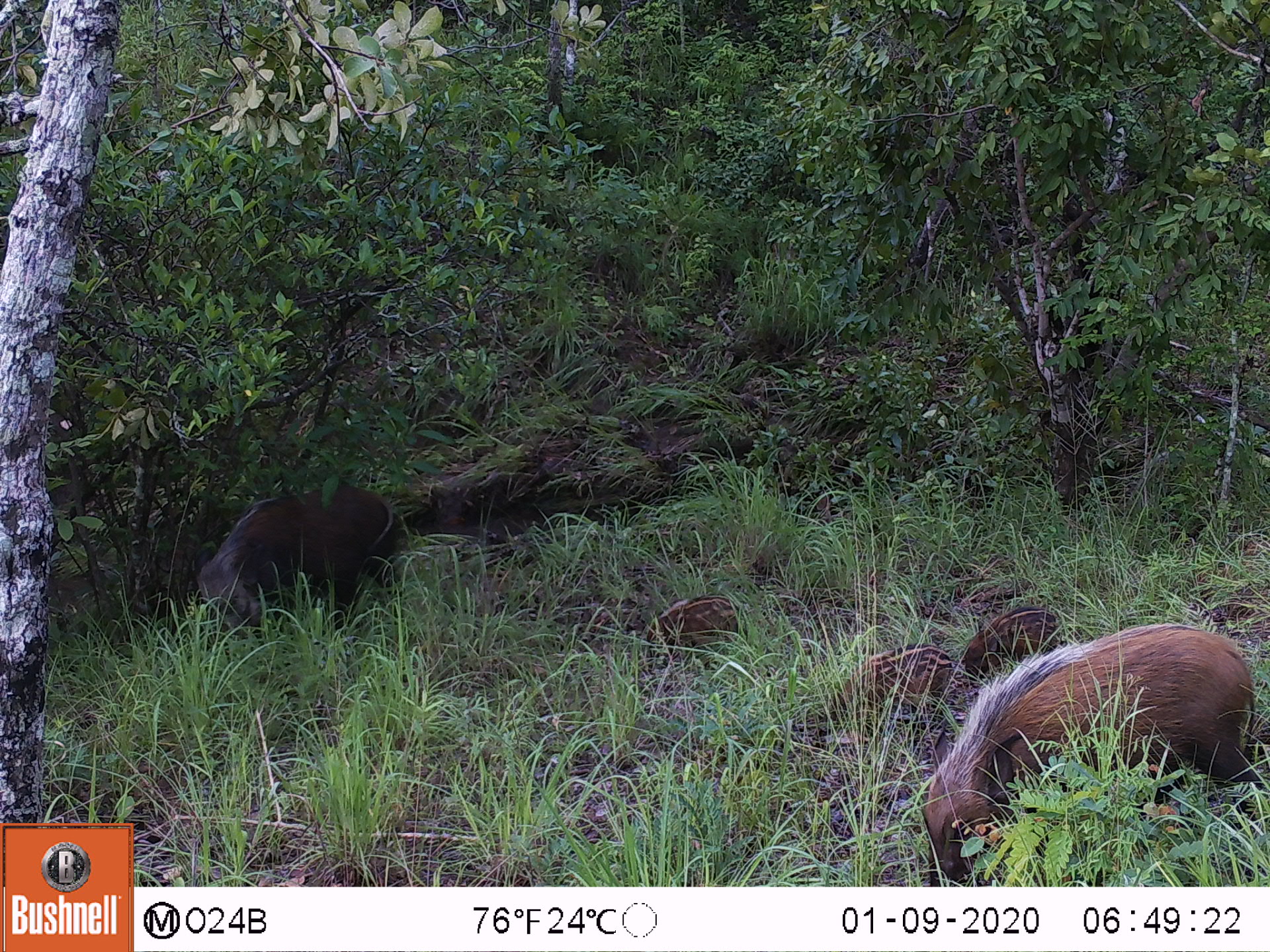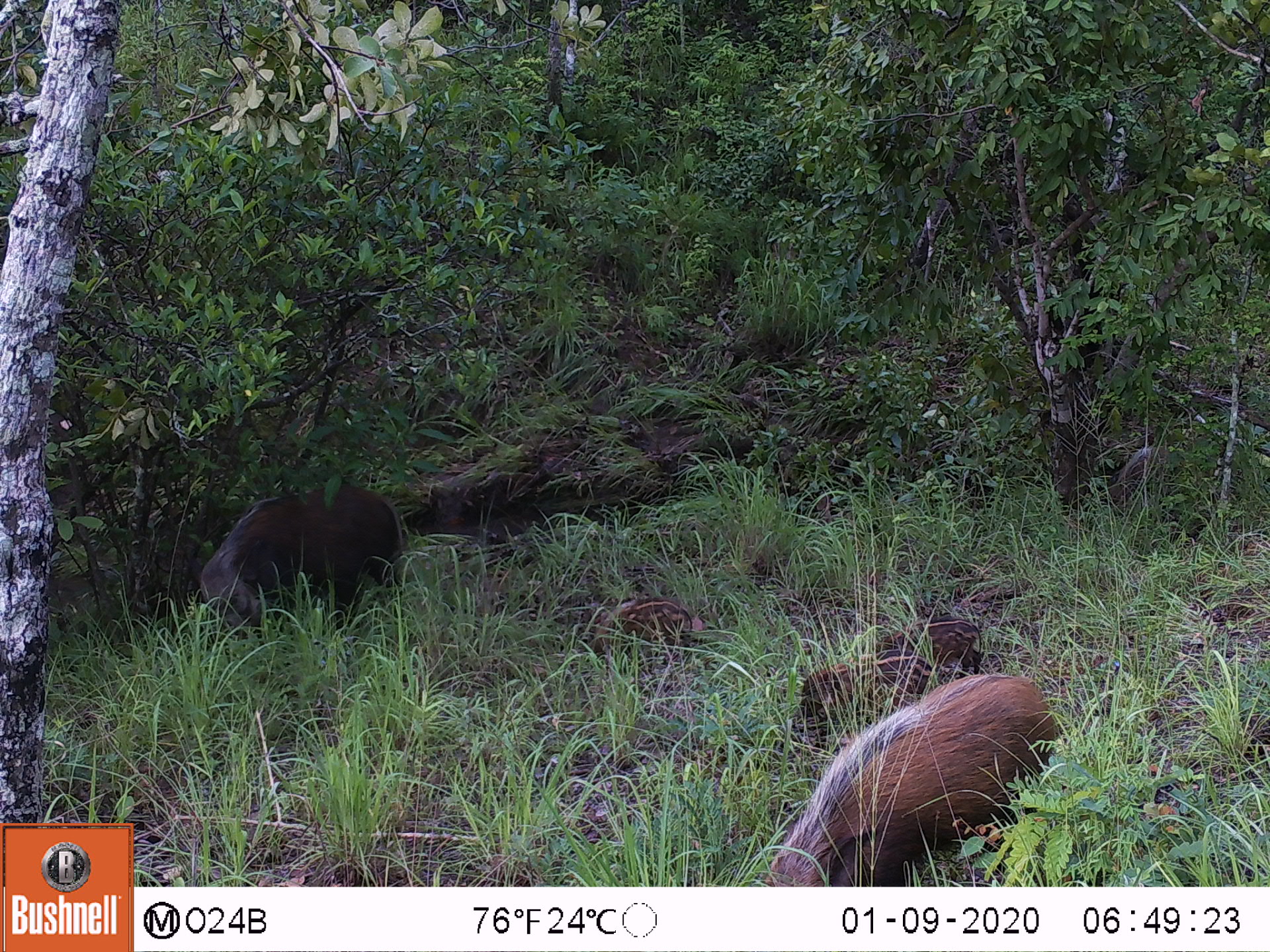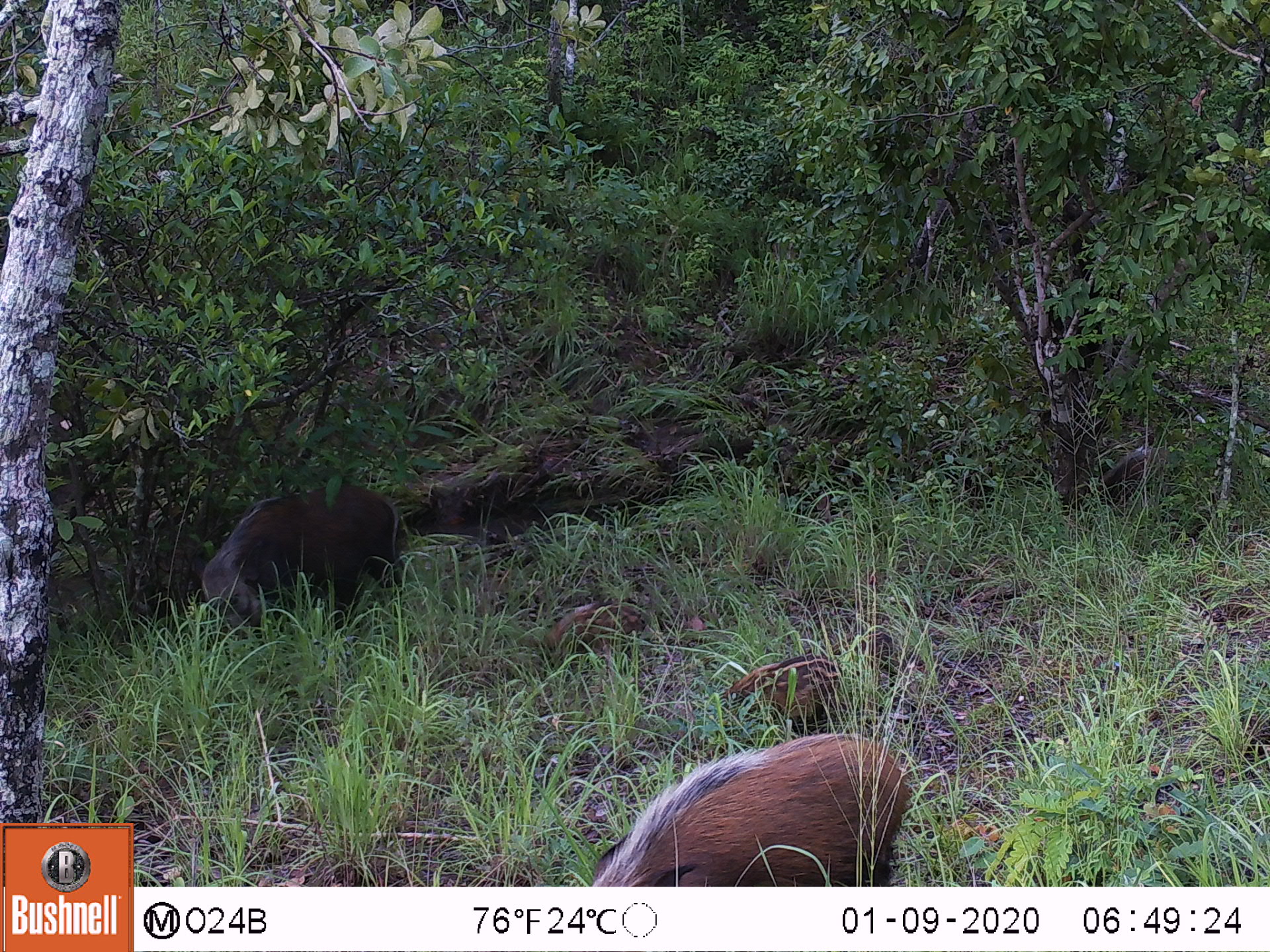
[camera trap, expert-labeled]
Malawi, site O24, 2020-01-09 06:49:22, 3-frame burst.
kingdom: Animalia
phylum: Chordata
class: Mammalia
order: Artiodactyla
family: Suidae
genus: Potamochoerus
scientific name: Potamochoerus larvatus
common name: bushpig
Bushpig (Potamochoerus larvatus), count 5.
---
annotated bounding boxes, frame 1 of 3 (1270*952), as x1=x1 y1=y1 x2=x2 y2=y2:
bushpig: x1=910 y1=623 x2=1259 y2=872; x1=193 y1=482 x2=412 y2=624; x1=823 y1=633 x2=958 y2=726; x1=961 y1=597 x2=1061 y2=673; x1=630 y1=595 x2=750 y2=656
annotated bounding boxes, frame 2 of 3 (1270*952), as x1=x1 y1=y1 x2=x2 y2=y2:
bushpig: x1=762 y1=652 x2=1054 y2=876; x1=194 y1=477 x2=404 y2=635; x1=791 y1=648 x2=937 y2=740; x1=584 y1=591 x2=717 y2=675; x1=877 y1=606 x2=992 y2=689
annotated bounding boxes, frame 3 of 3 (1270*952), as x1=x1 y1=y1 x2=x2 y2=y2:
bushpig: x1=594 y1=718 x2=917 y2=879; x1=194 y1=471 x2=408 y2=631; x1=528 y1=590 x2=653 y2=686; x1=719 y1=650 x2=852 y2=732